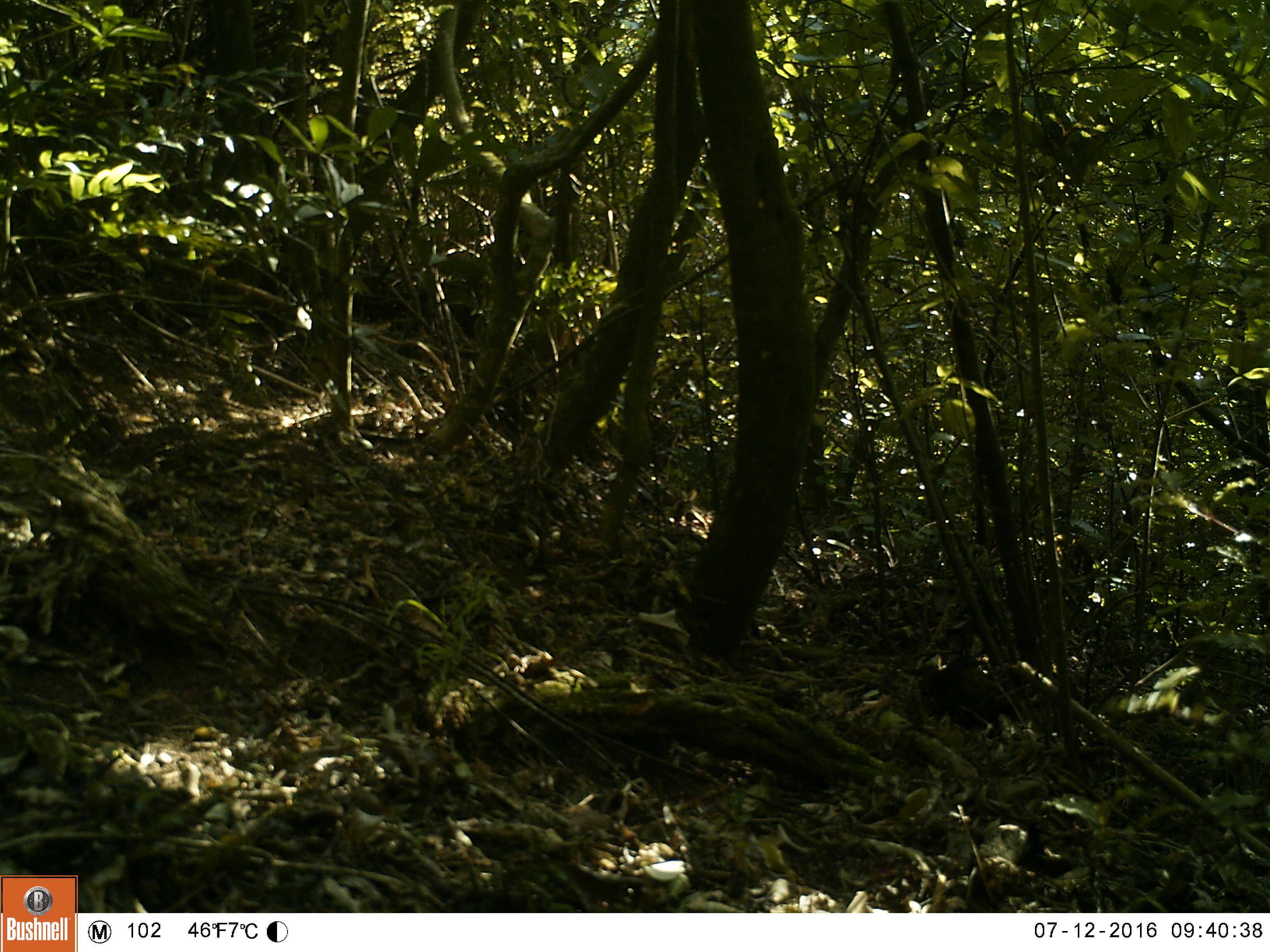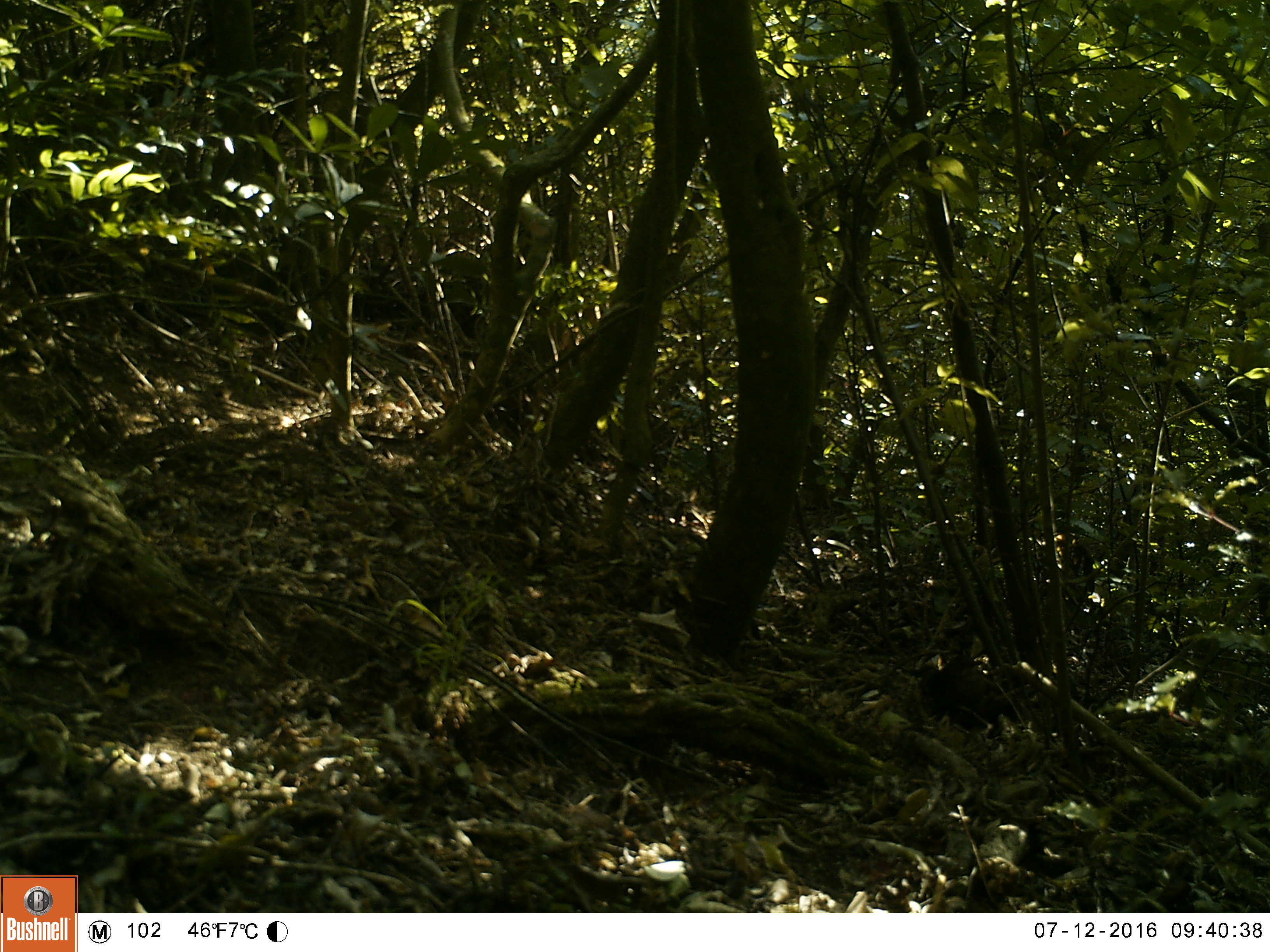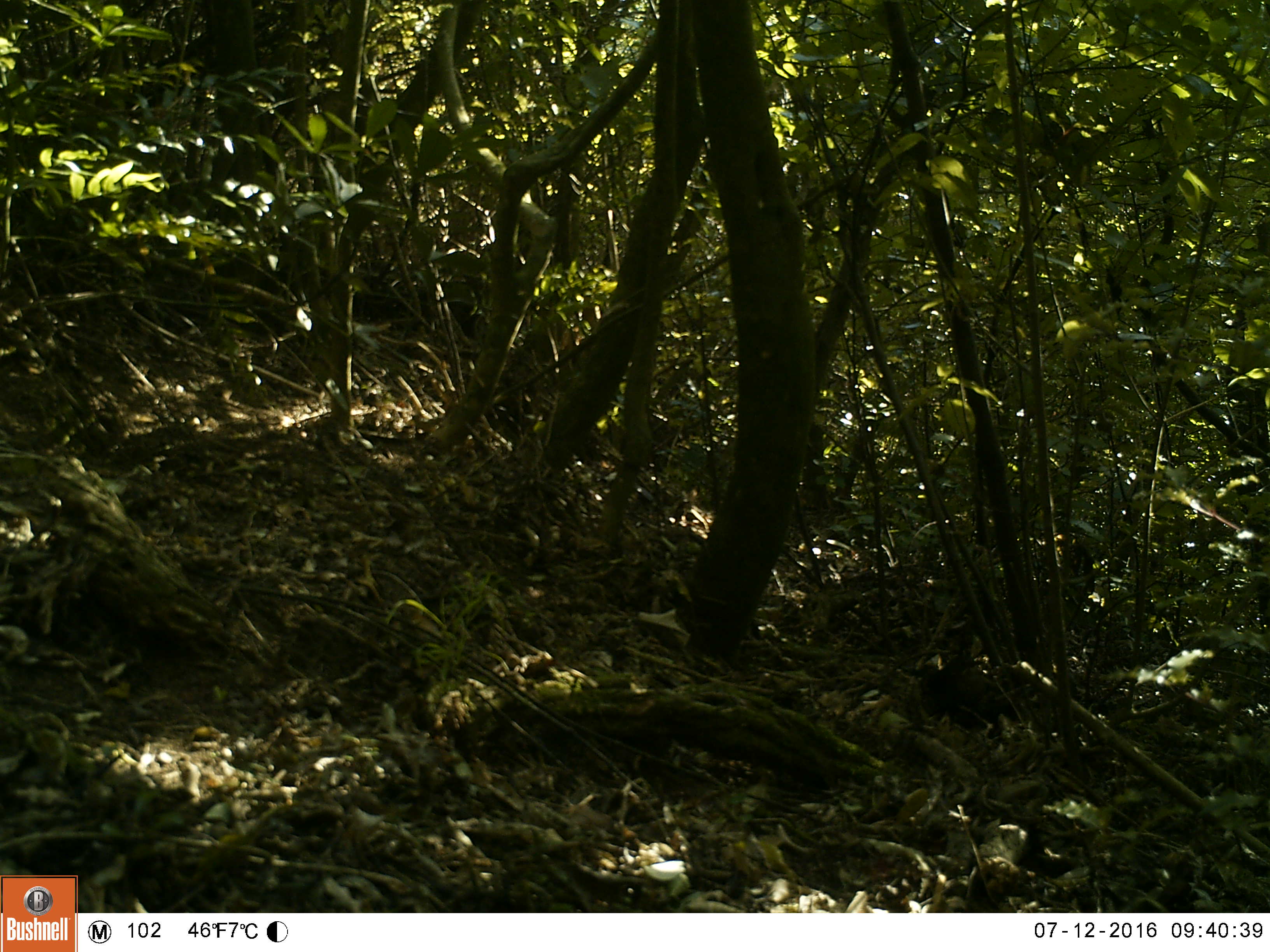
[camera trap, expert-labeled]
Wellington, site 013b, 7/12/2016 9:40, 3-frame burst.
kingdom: Animalia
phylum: Chordata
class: Aves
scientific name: Aves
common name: bird